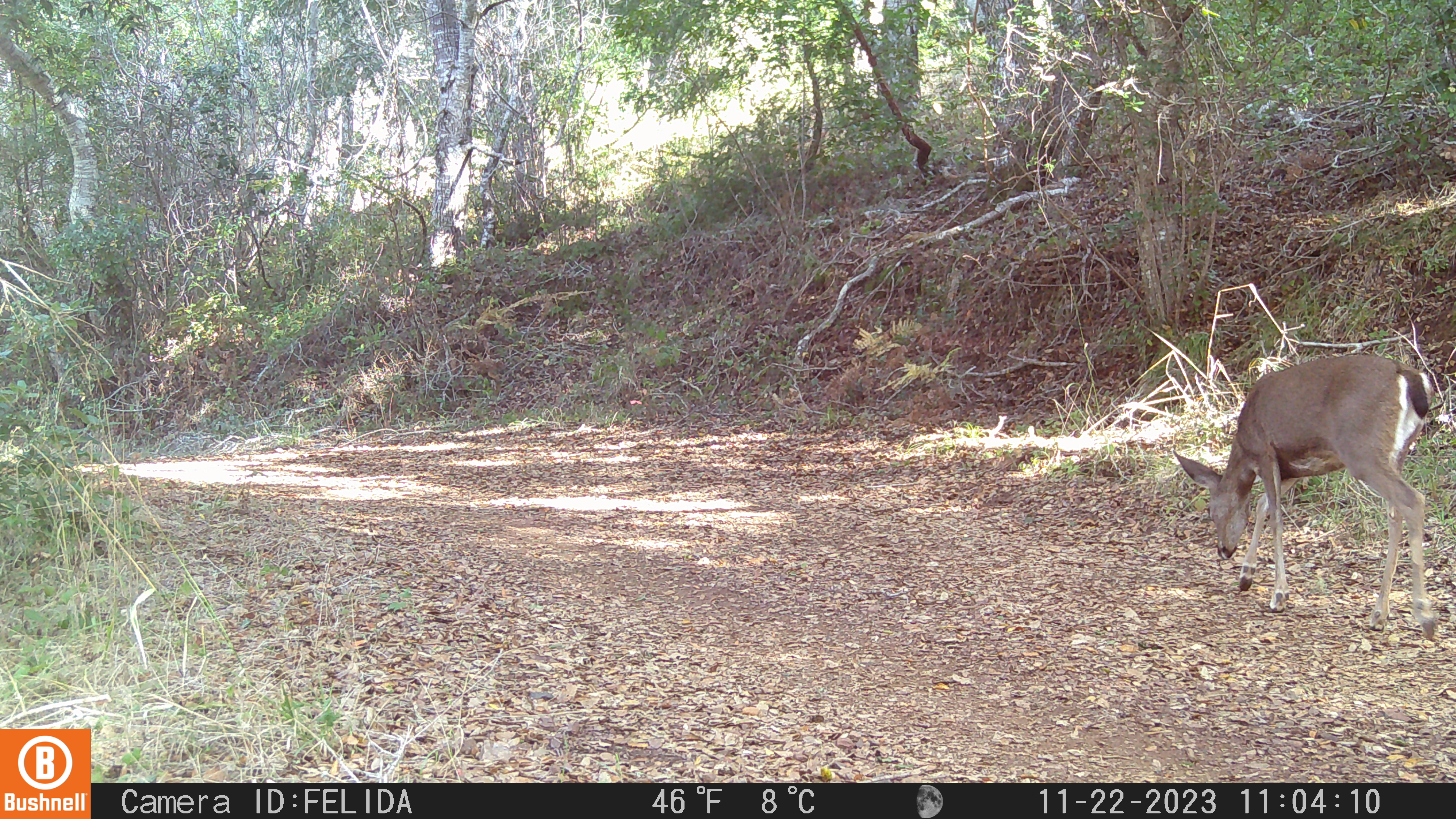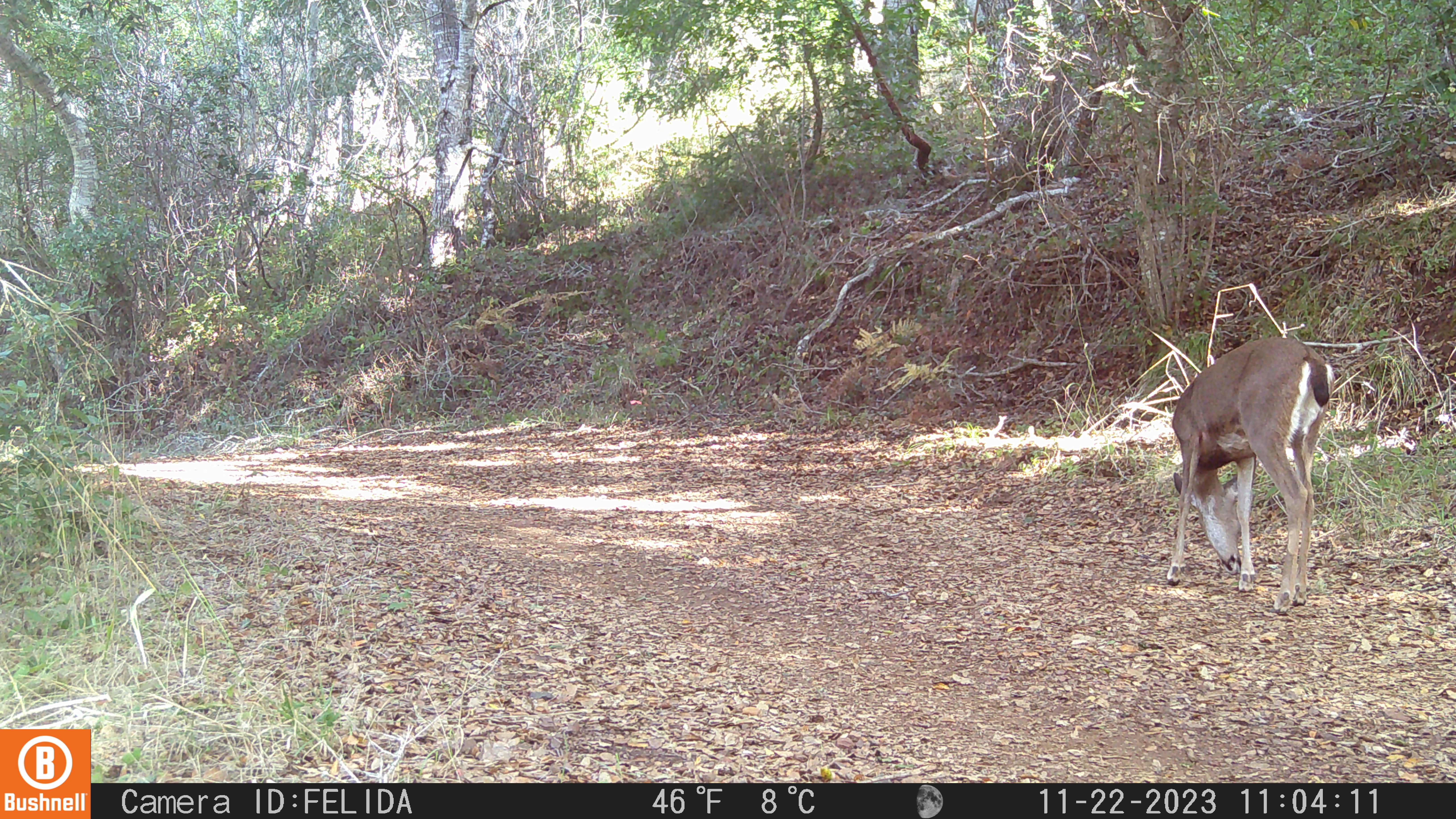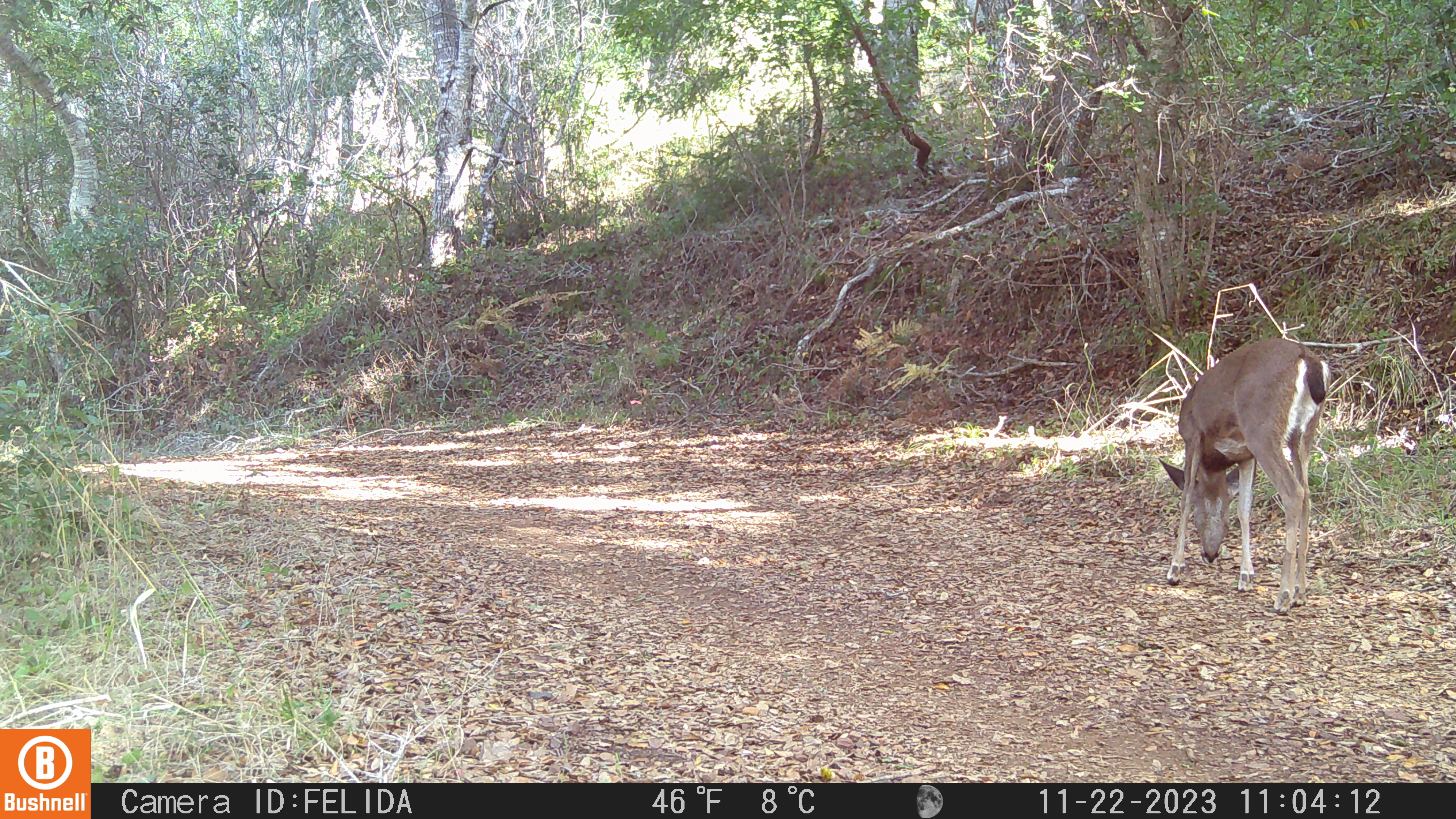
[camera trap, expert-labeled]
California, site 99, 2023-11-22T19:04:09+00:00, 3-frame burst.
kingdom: Animalia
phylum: Chordata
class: Mammalia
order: Artiodactyla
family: Cervidae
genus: Odocoileus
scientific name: Odocoileus hemionus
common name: mule deer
Mule deer (Odocoileus hemionus).